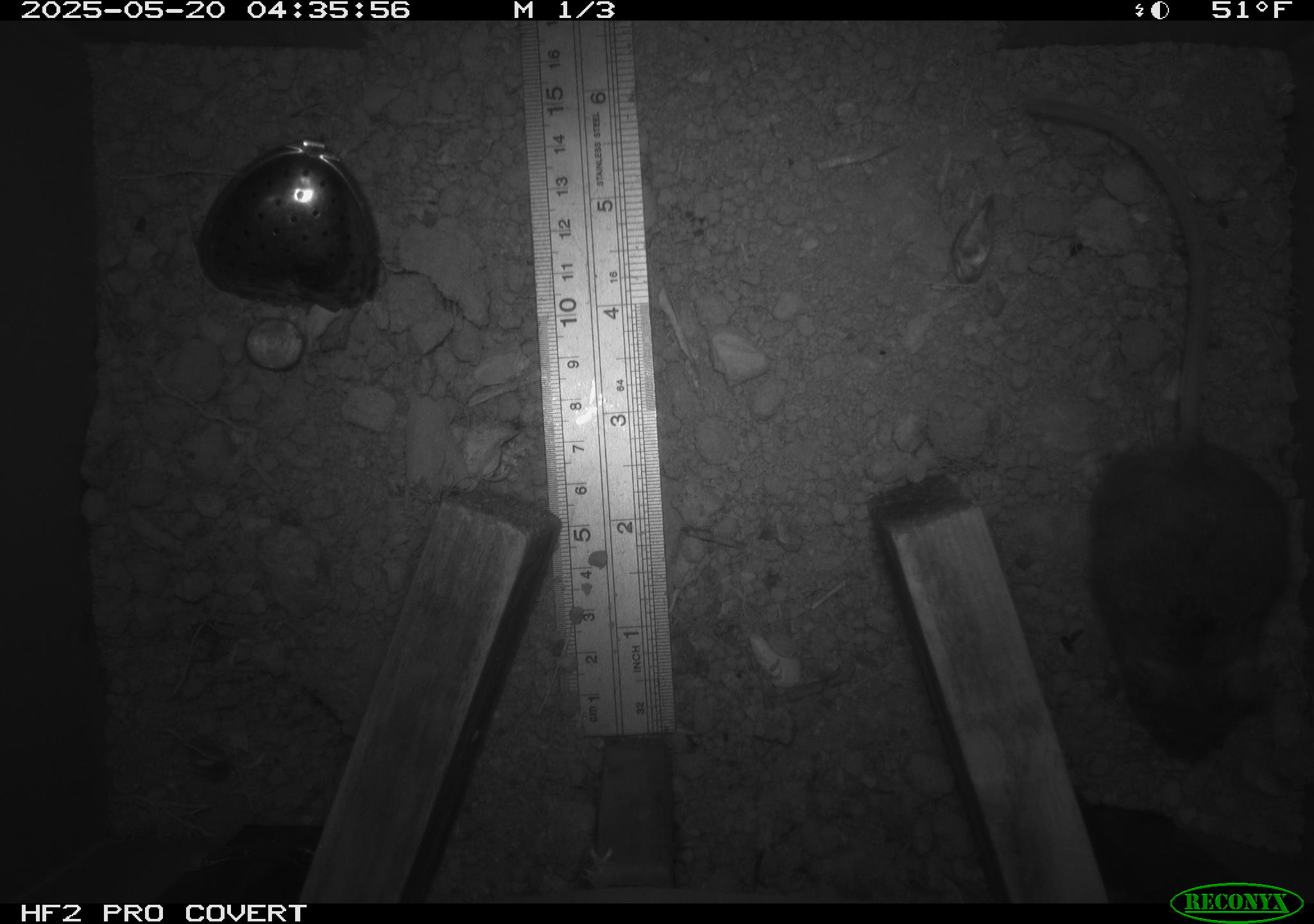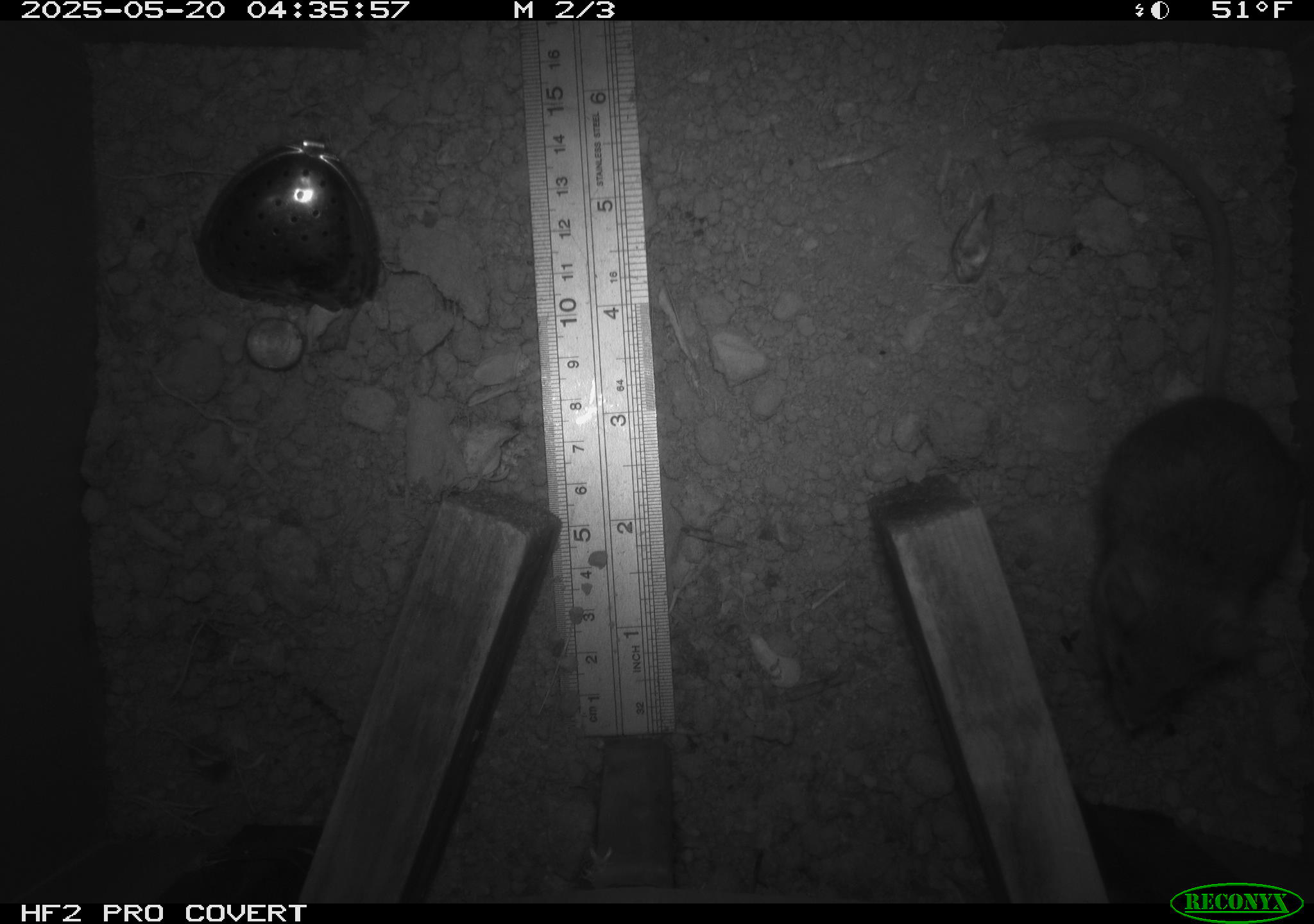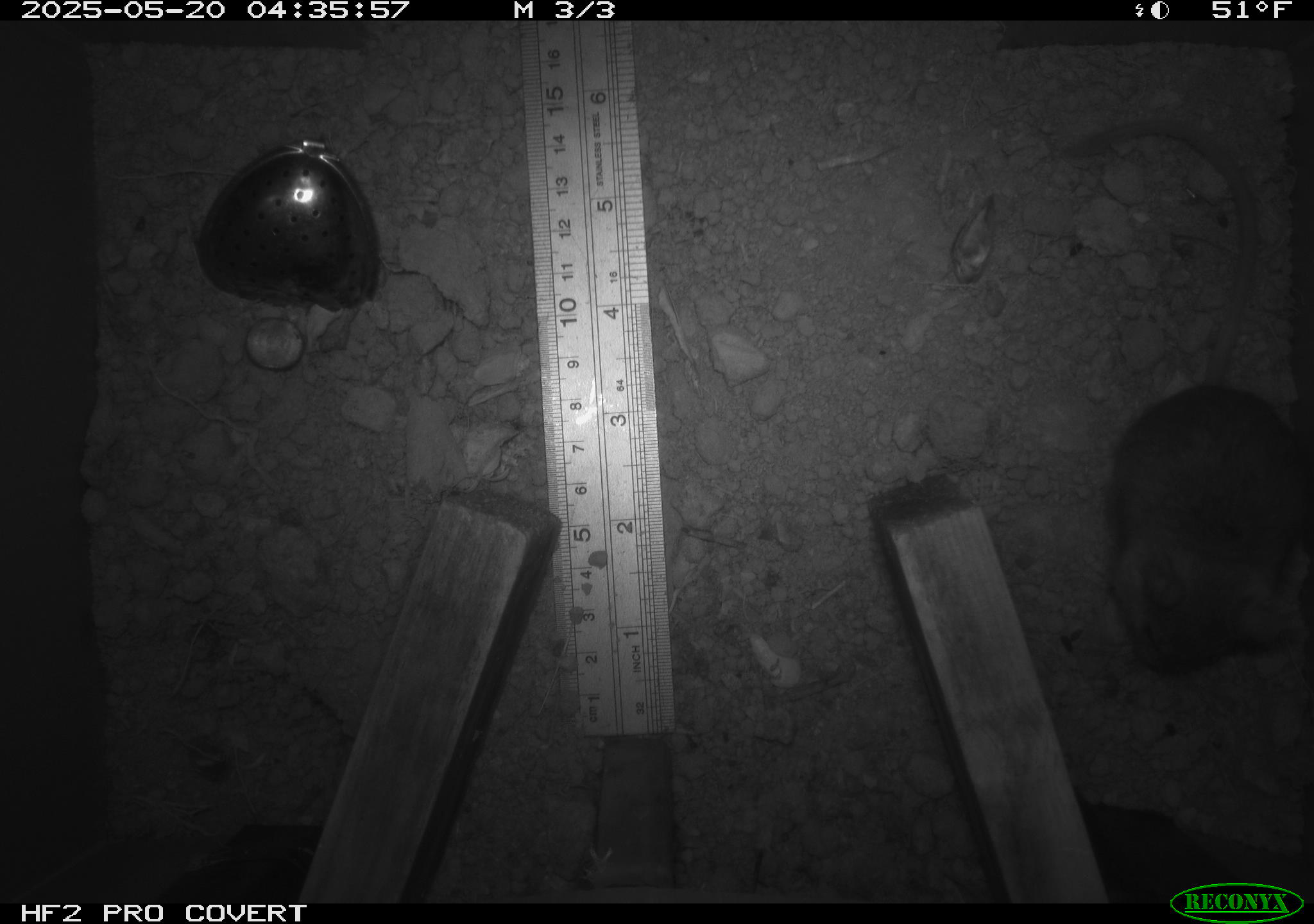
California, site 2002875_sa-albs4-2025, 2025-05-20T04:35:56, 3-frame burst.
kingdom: Animalia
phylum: Chordata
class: Mammalia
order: Rodentia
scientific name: Rodentia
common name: mouse species